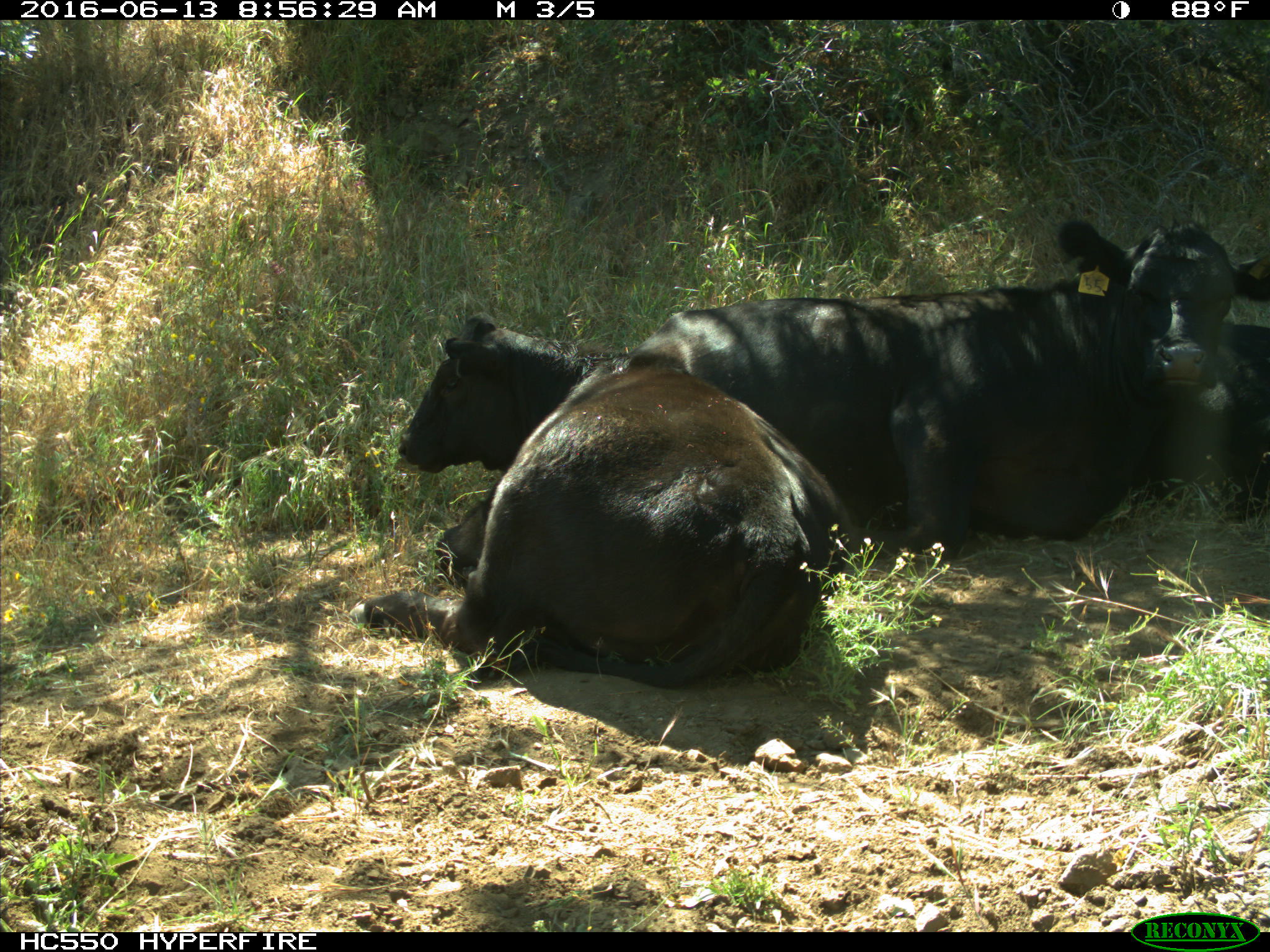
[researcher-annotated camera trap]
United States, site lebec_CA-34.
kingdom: Animalia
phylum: Chordata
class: Mammalia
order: Artiodactyla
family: Bovidae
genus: Bos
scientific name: Bos taurus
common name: domestic cow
Bos taurus (domestic cow).